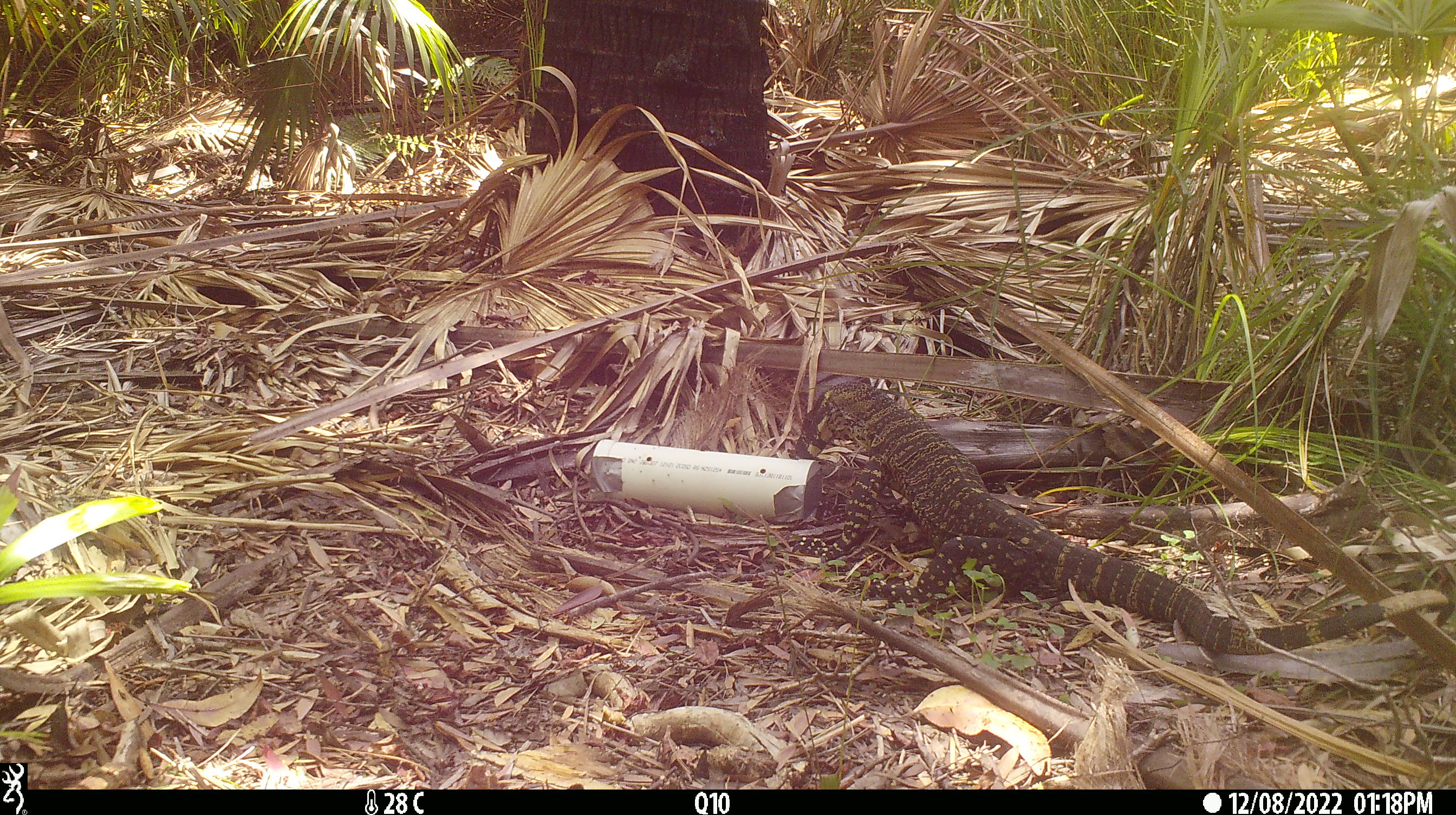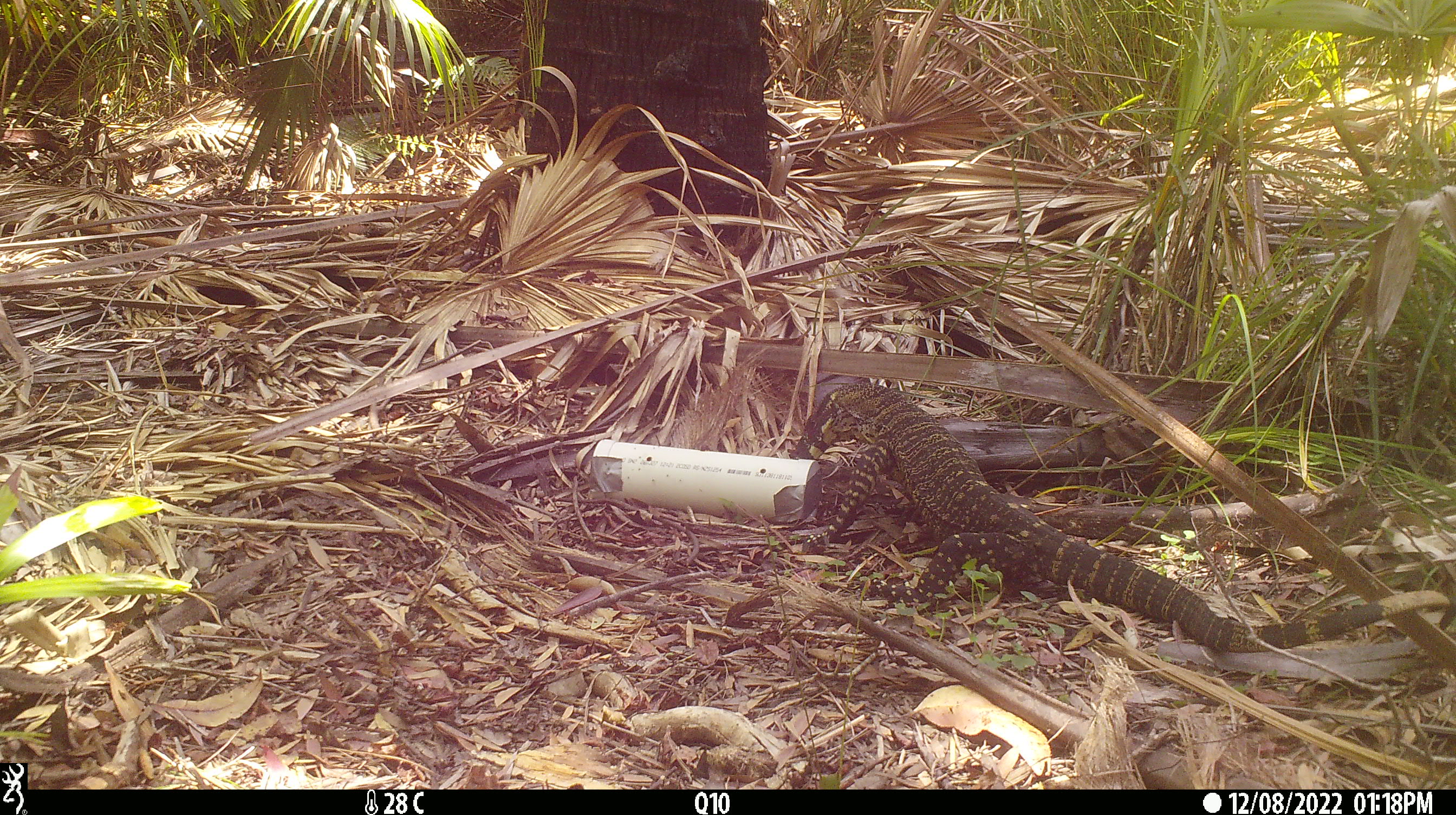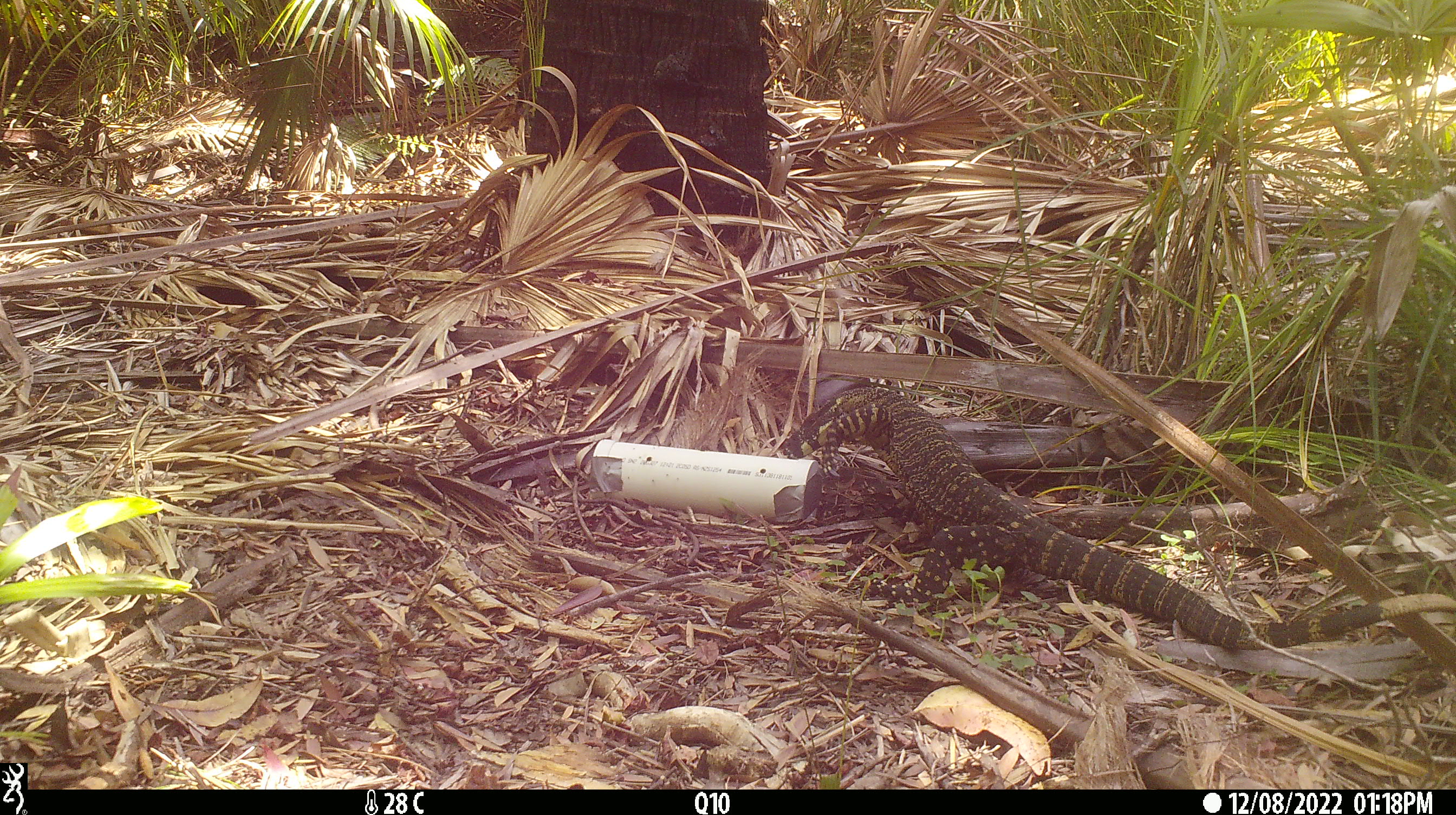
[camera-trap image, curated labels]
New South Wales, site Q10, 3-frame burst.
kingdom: Animalia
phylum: Chordata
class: Reptilia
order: Squamata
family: Varanidae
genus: Varanus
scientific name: Varanus varius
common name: lace monitor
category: goanna